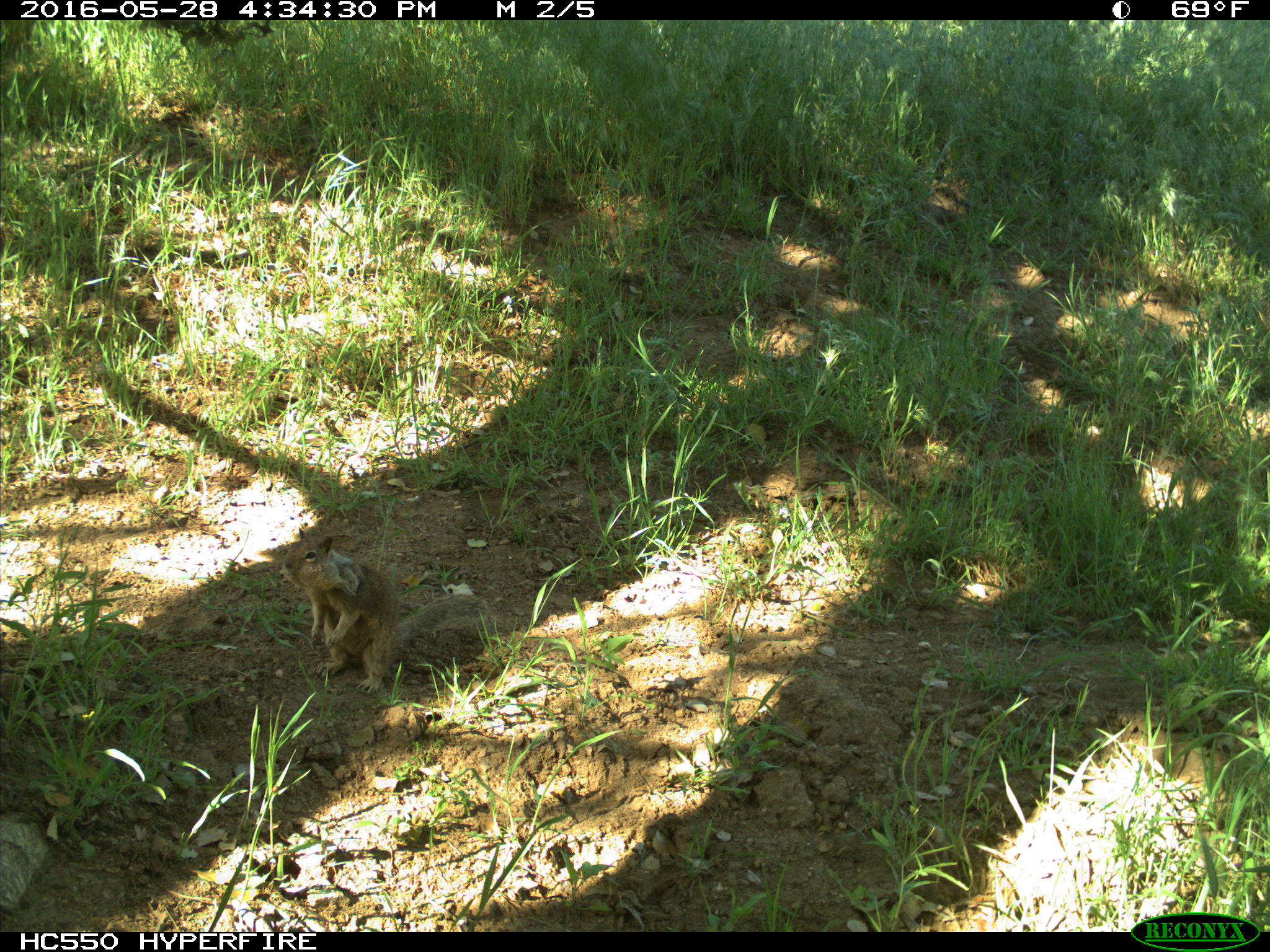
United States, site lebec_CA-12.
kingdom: Animalia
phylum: Chordata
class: Mammalia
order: Rodentia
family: Sciuridae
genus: Otospermophilus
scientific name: Otospermophilus beecheyi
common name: california ground squirrel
Otospermophilus beecheyi (california ground squirrel).